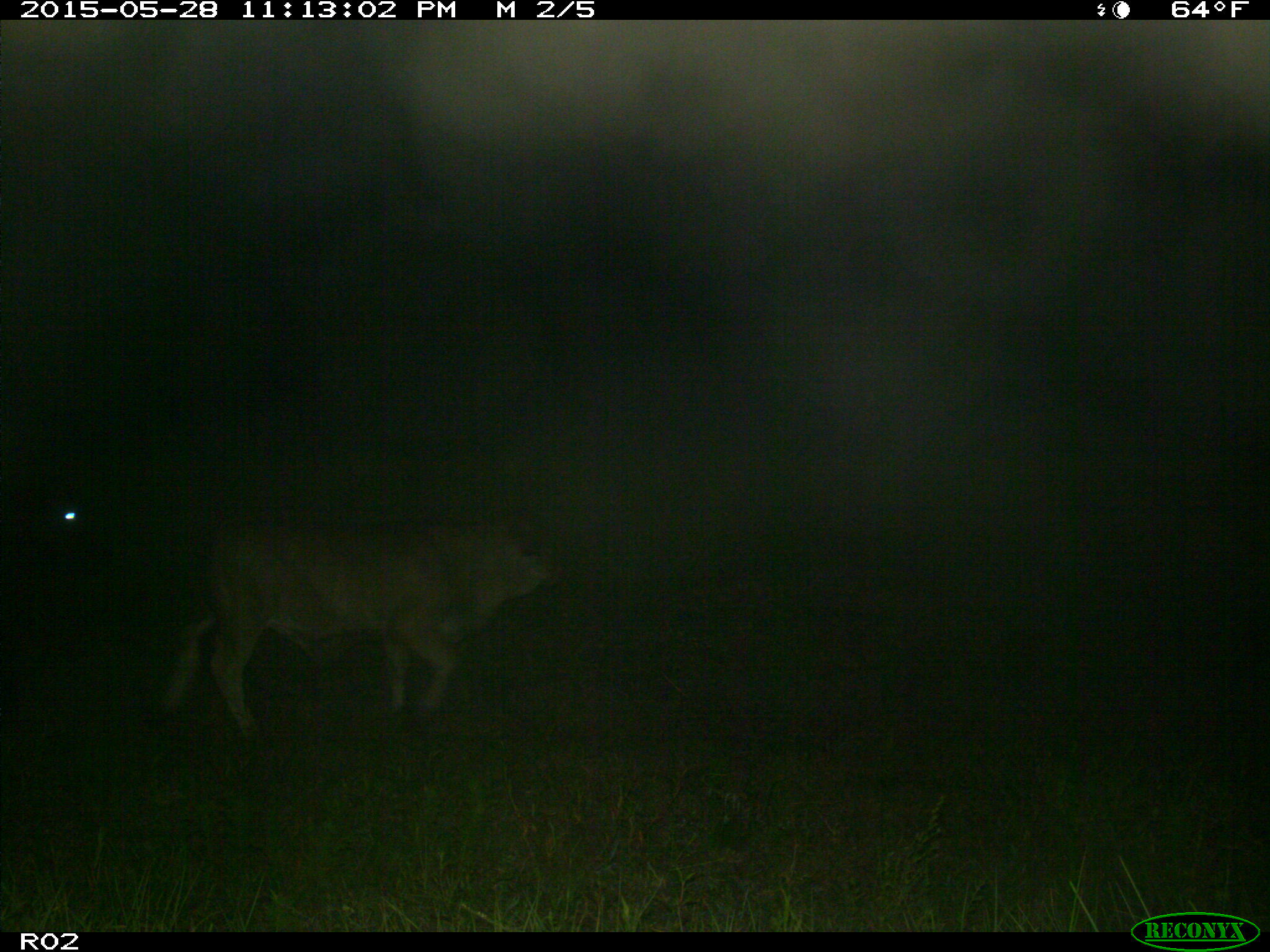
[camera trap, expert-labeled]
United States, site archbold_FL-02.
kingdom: Animalia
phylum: Chordata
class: Mammalia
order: Artiodactyla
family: Bovidae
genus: Bos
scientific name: Bos taurus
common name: domestic cow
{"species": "Bos taurus (domestic cow)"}